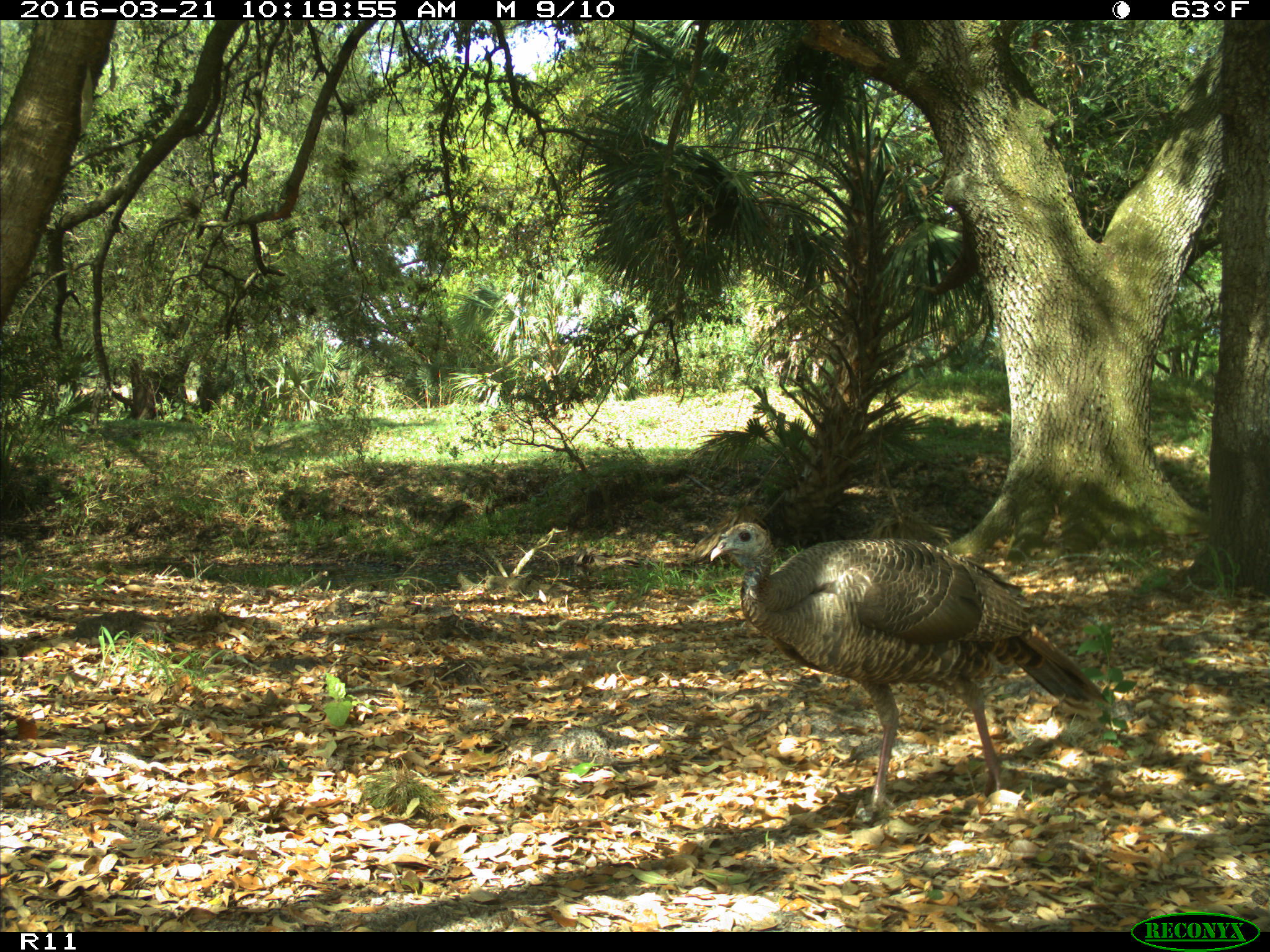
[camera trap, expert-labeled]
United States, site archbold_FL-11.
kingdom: Animalia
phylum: Chordata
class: Aves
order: Galliformes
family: Phasianidae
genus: Meleagris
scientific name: Meleagris gallopavo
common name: wild turkey